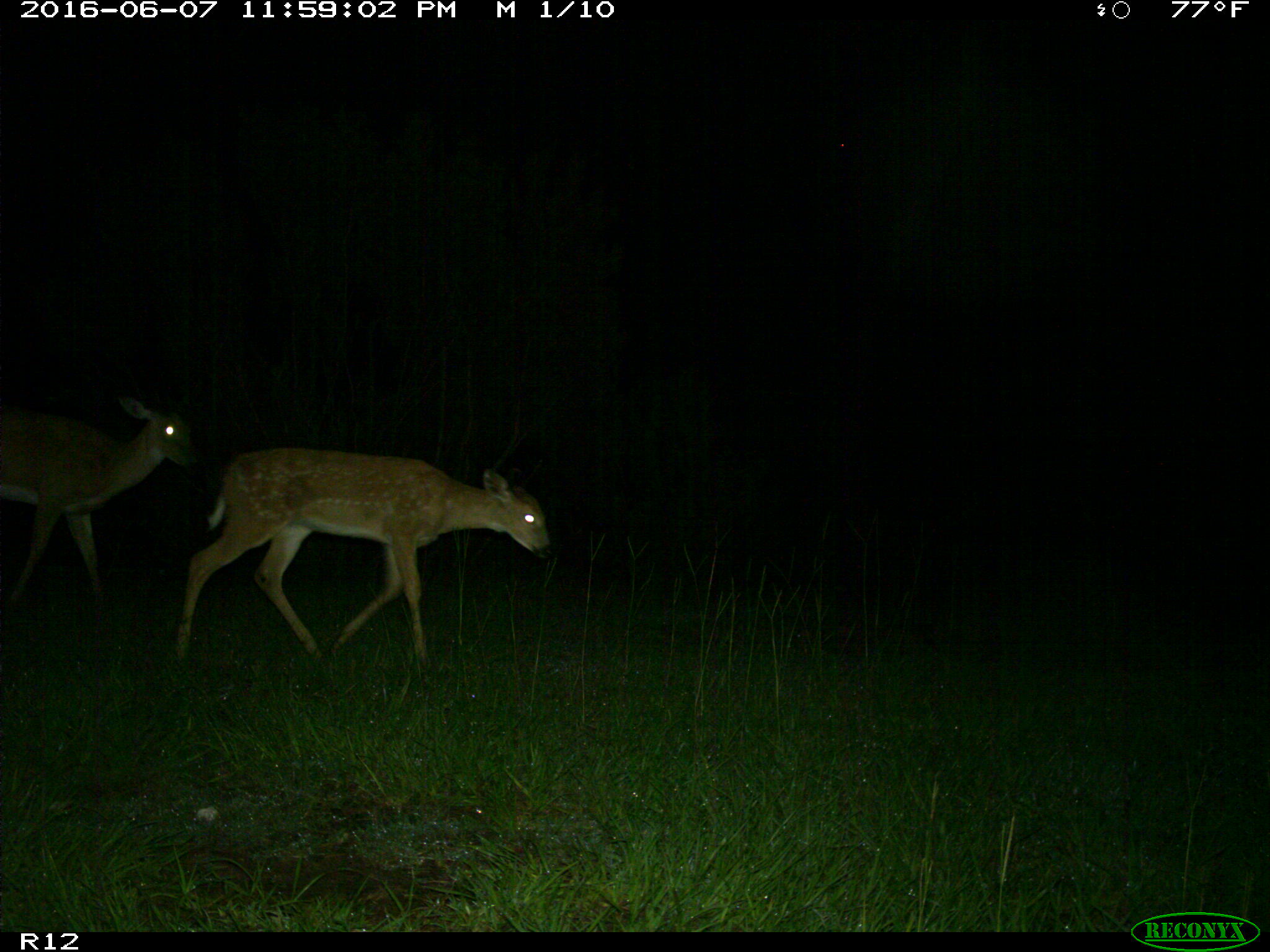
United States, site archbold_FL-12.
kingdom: Animalia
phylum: Chordata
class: Mammalia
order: Artiodactyla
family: Cervidae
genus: Odocoileus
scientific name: Odocoileus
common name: deer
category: unidentified deer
Unidentified deer (deer) (Odocoileus).